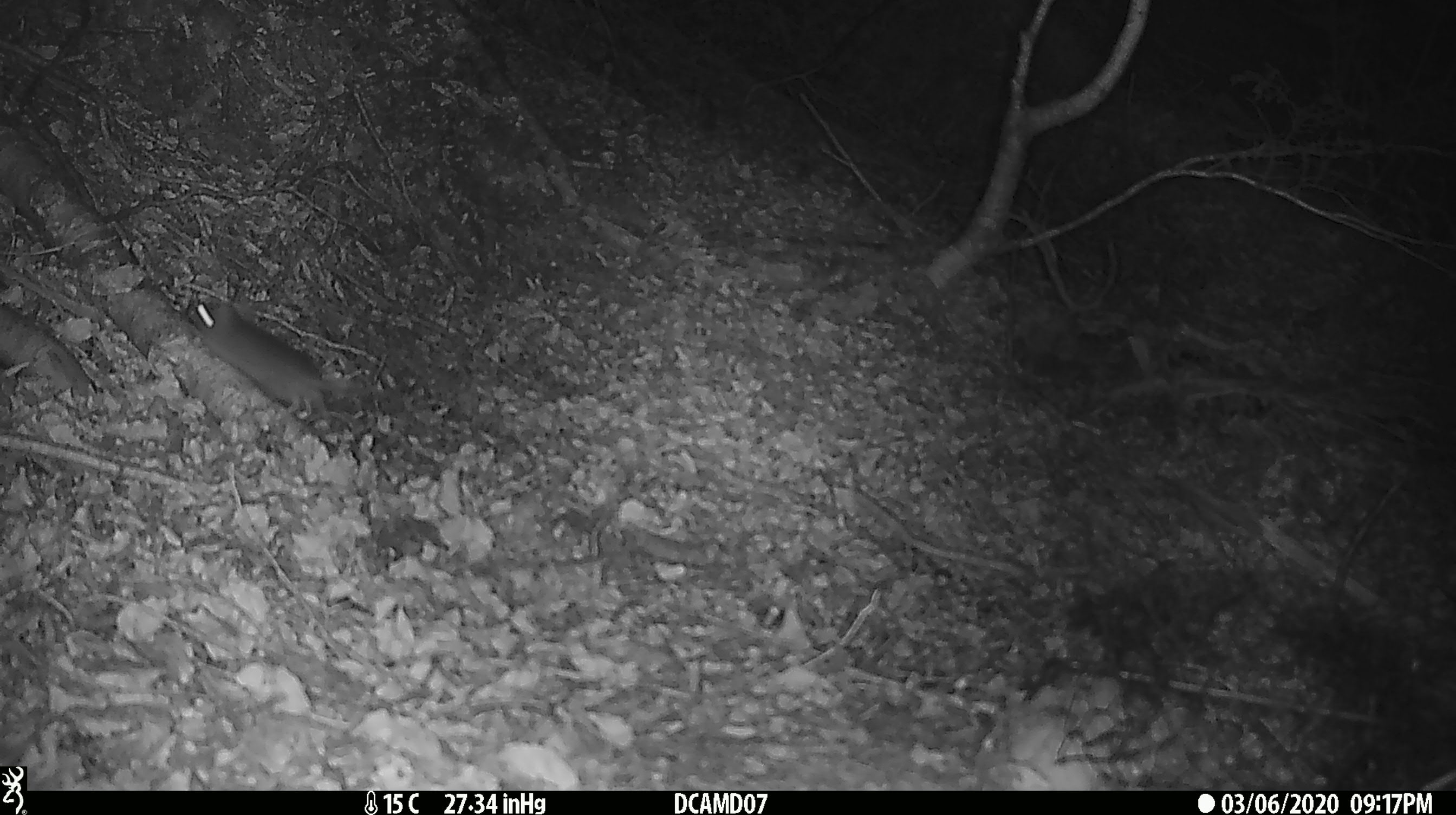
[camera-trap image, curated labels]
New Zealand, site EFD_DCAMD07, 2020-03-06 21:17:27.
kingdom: Animalia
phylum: Chordata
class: Mammalia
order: Rodentia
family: Muridae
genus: Mus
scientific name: Mus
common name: mouse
Mouse (Mus).